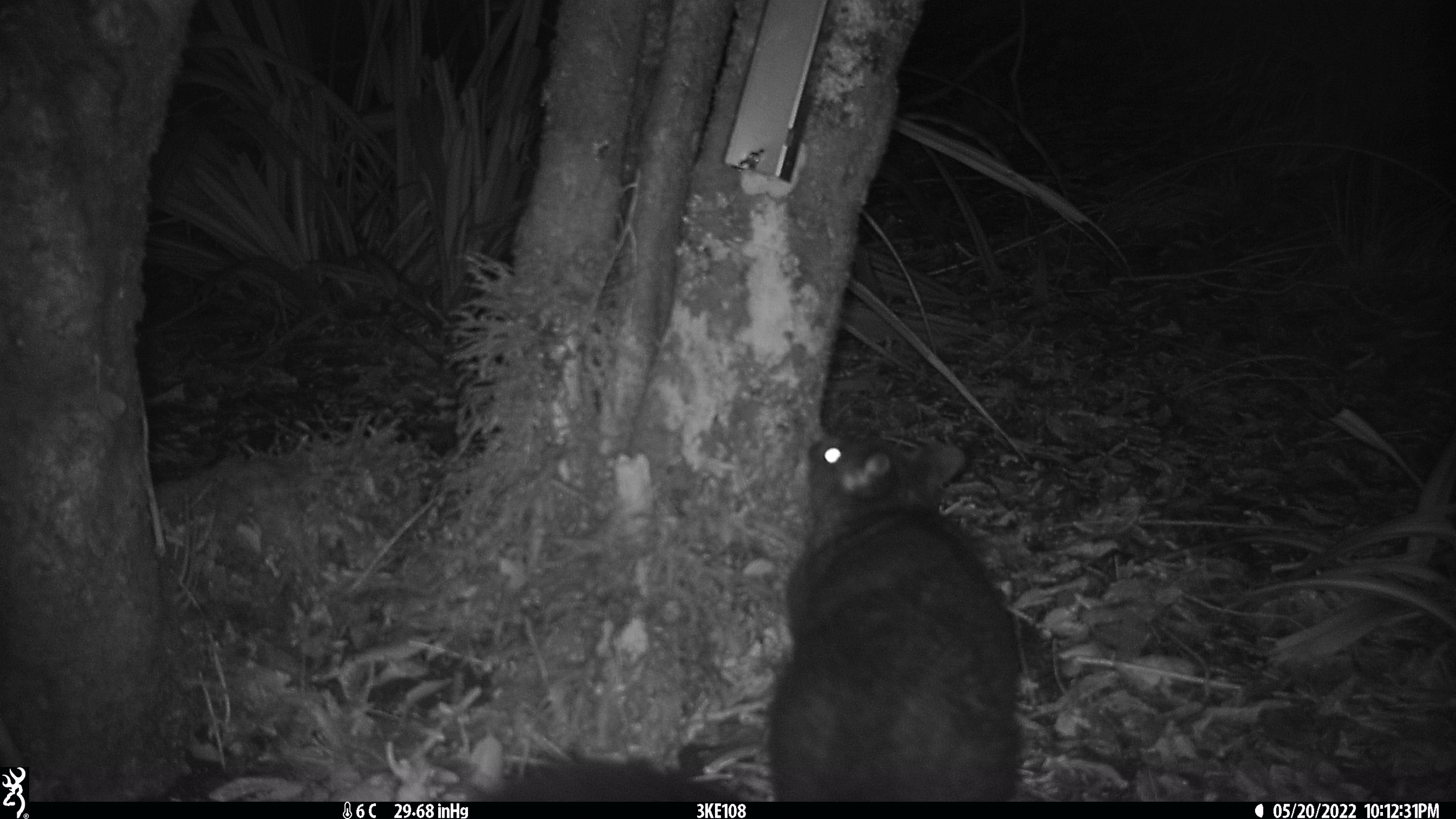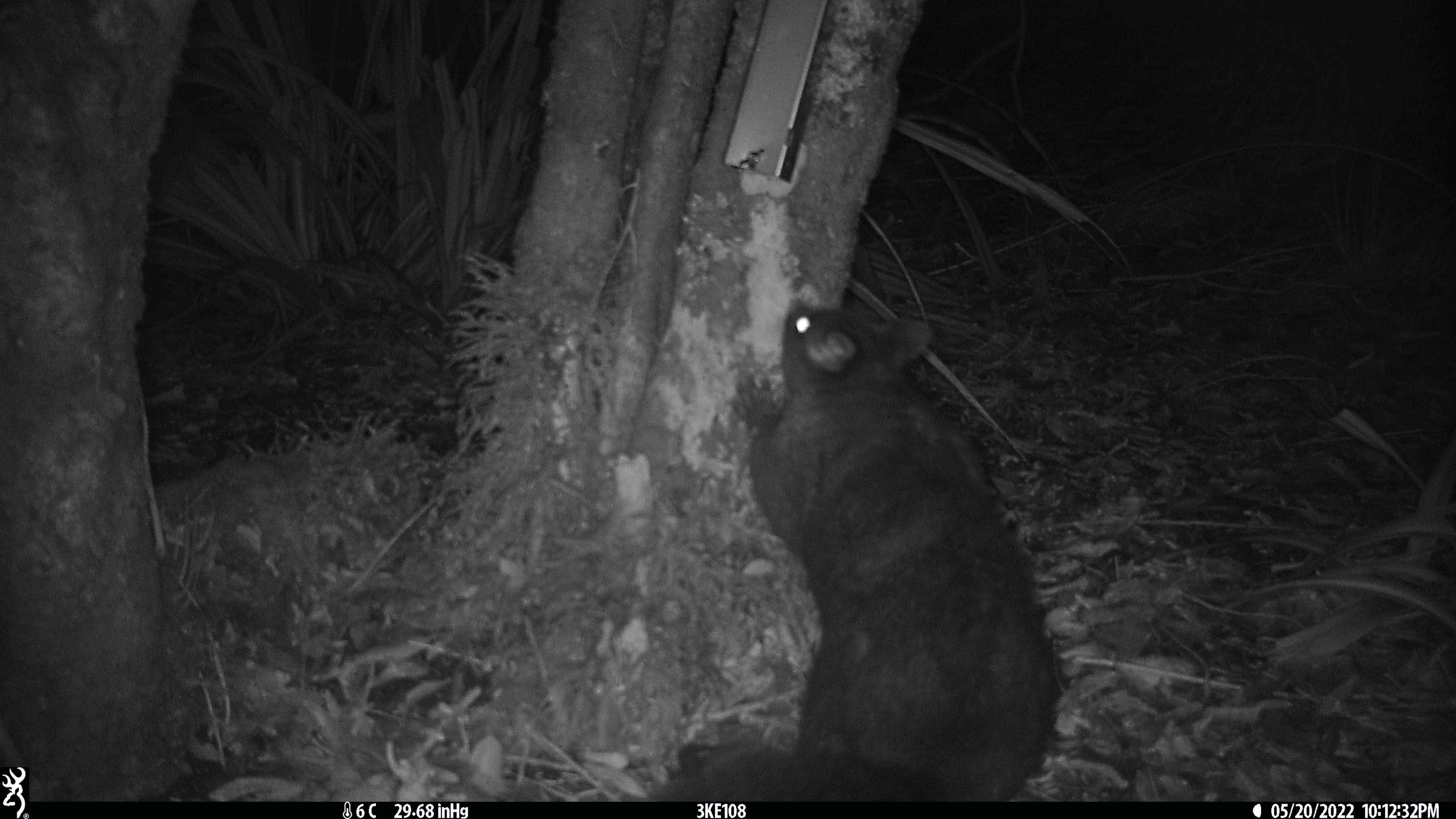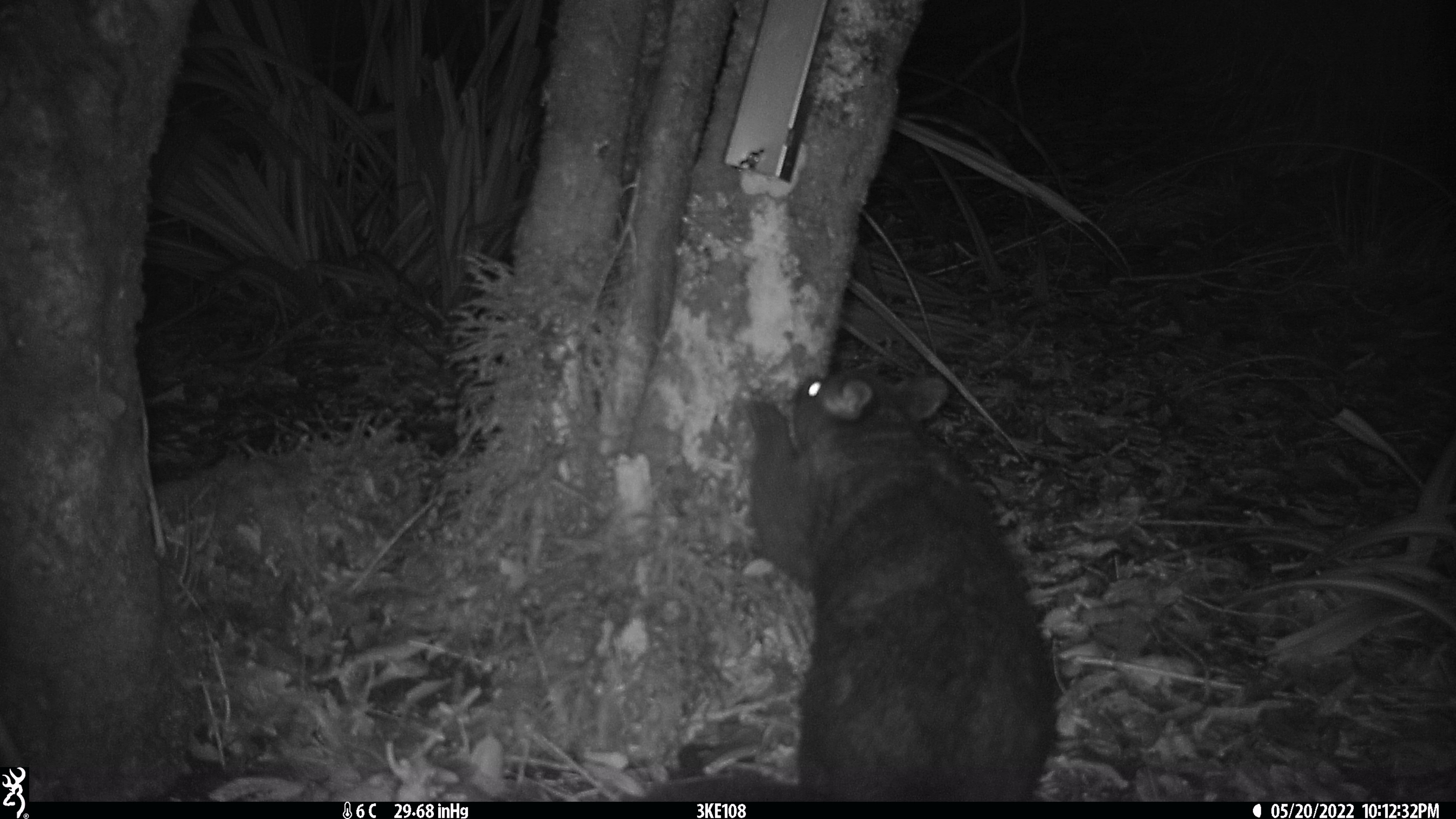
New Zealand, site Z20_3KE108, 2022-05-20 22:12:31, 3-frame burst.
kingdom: Animalia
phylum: Chordata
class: Mammalia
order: Diprotodontia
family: Phalangeridae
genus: Trichosurus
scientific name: Trichosurus vulpecula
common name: common brushtail possum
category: possum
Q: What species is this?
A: Possum (common brushtail possum) (Trichosurus vulpecula).